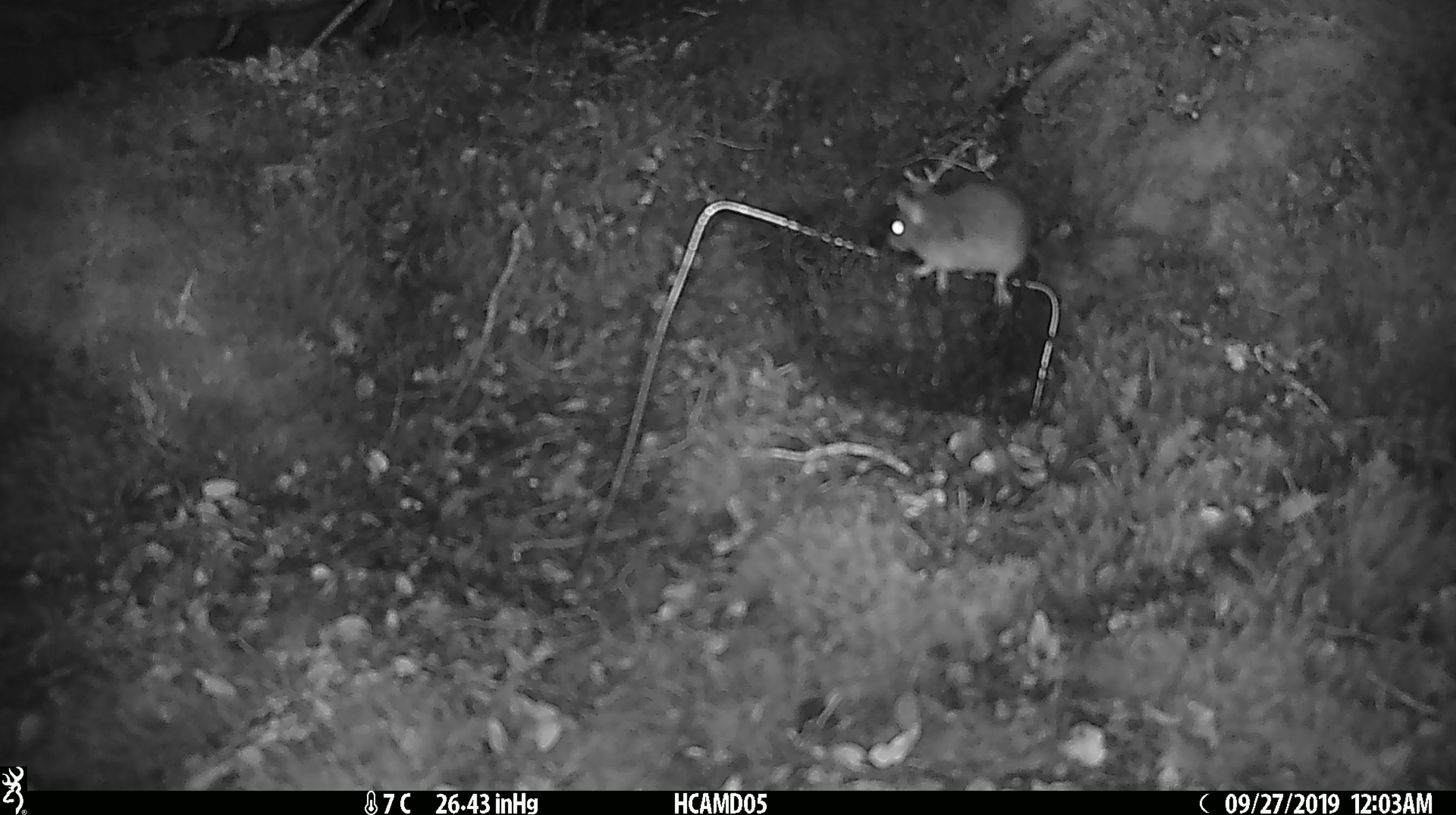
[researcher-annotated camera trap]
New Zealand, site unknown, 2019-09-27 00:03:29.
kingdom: Animalia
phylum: Chordata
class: Mammalia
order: Rodentia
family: Muridae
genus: Mus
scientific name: Mus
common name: mouse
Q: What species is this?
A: Mouse (Mus).